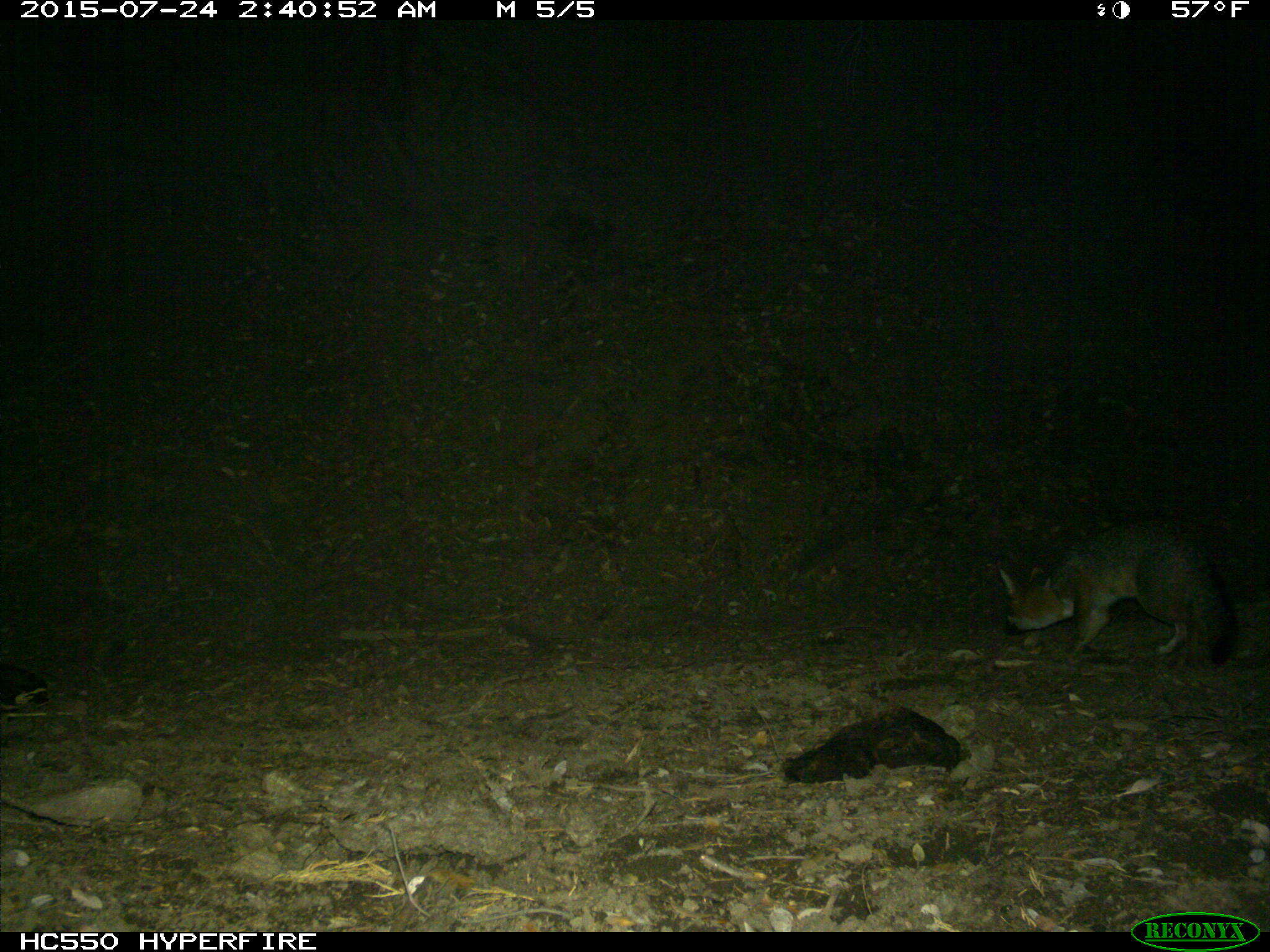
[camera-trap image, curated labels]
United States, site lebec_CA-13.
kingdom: Animalia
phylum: Chordata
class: Mammalia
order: Carnivora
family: Canidae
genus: Urocyon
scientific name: Urocyon cinereoargenteus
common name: gray fox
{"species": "Urocyon cinereoargenteus (gray fox)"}